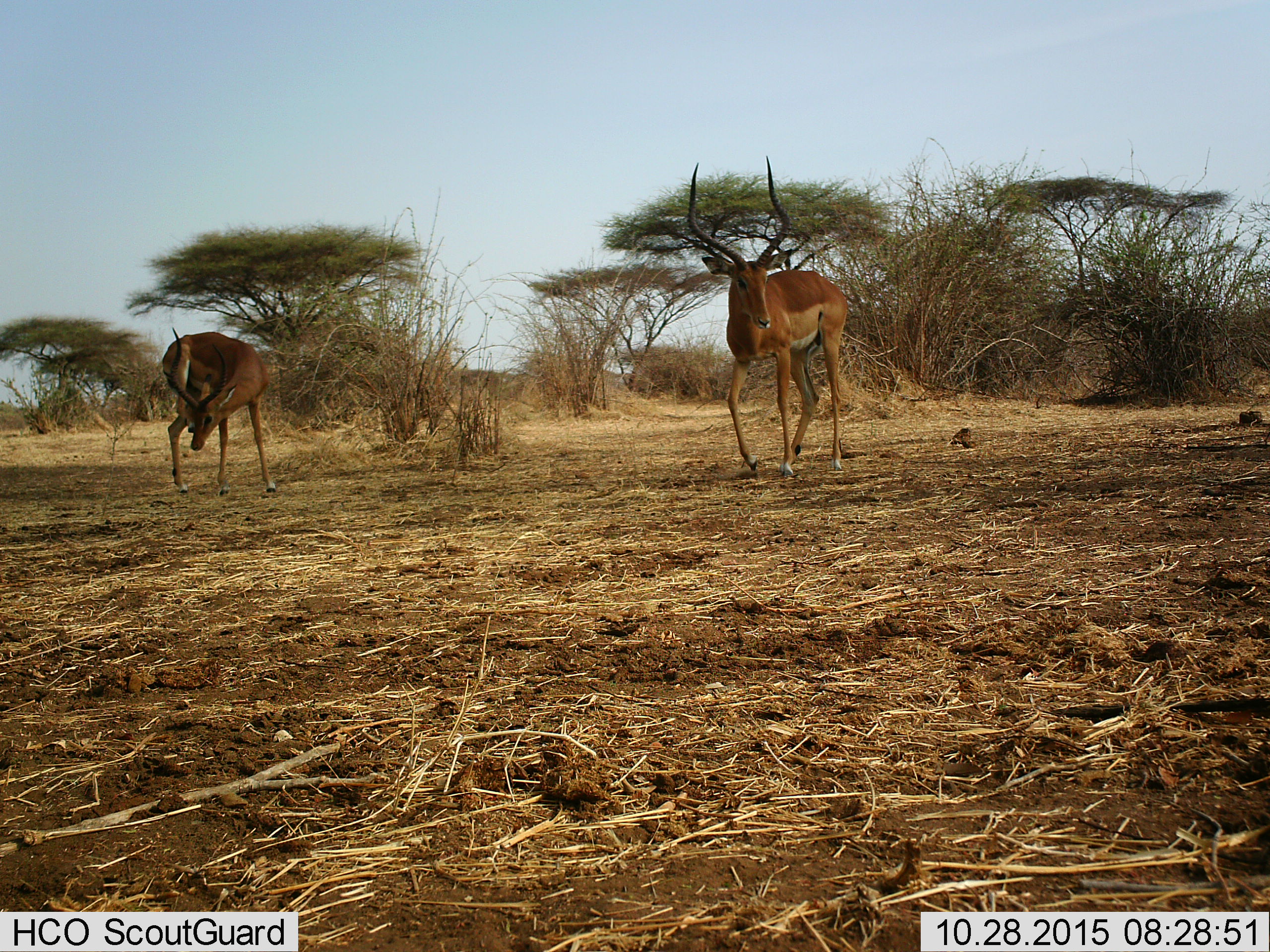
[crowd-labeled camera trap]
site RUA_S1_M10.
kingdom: Animalia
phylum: Chordata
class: Mammalia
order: Artiodactyla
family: Bovidae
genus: Aepyceros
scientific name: Aepyceros melampus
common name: impala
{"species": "impala (Aepyceros melampus)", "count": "2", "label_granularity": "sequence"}